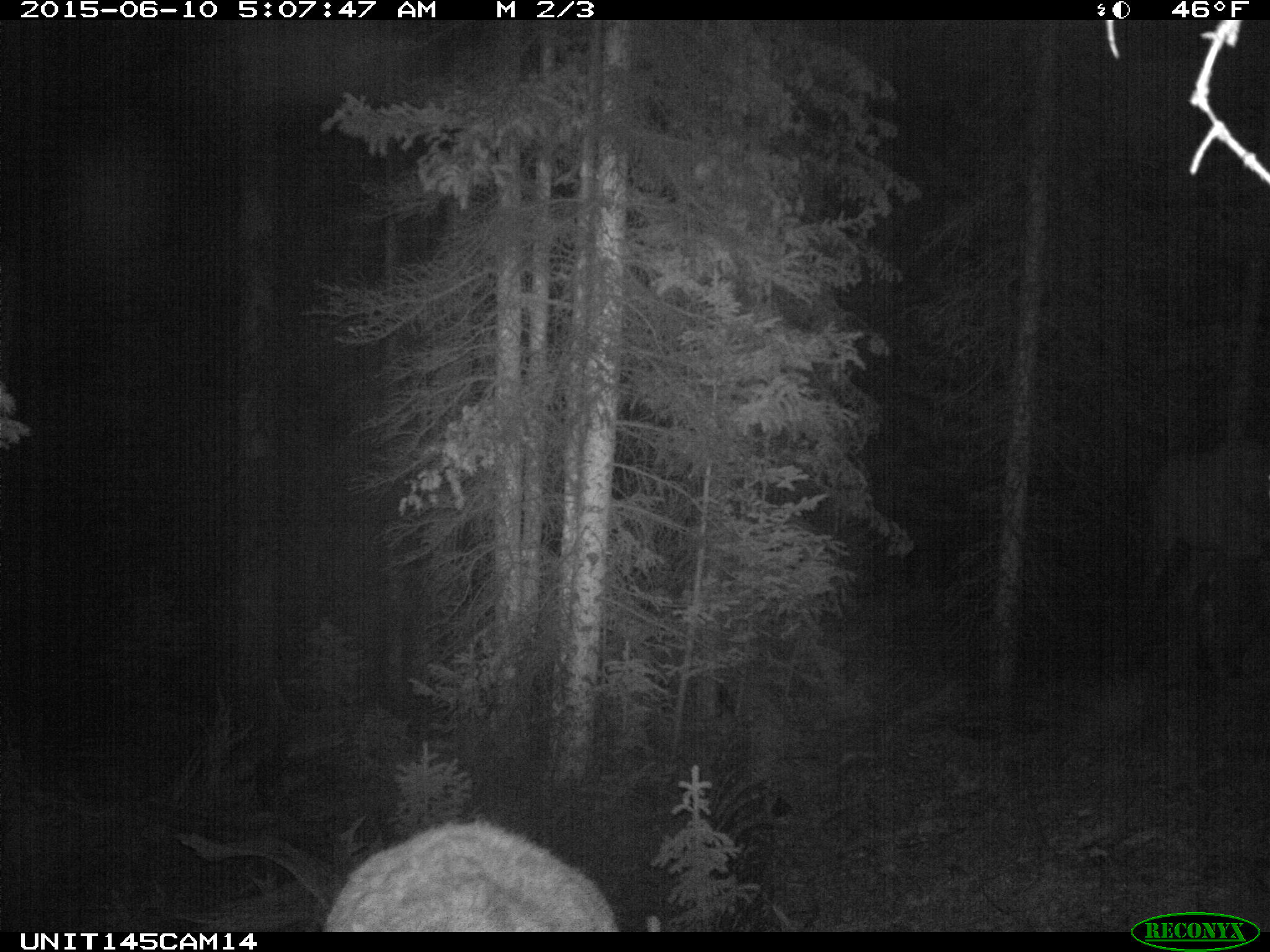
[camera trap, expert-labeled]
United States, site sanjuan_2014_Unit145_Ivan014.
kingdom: Animalia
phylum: Chordata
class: Mammalia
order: Artiodactyla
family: Cervidae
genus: Cervus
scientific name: Cervus elaphus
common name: red deer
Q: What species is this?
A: Cervus elaphus (red deer).